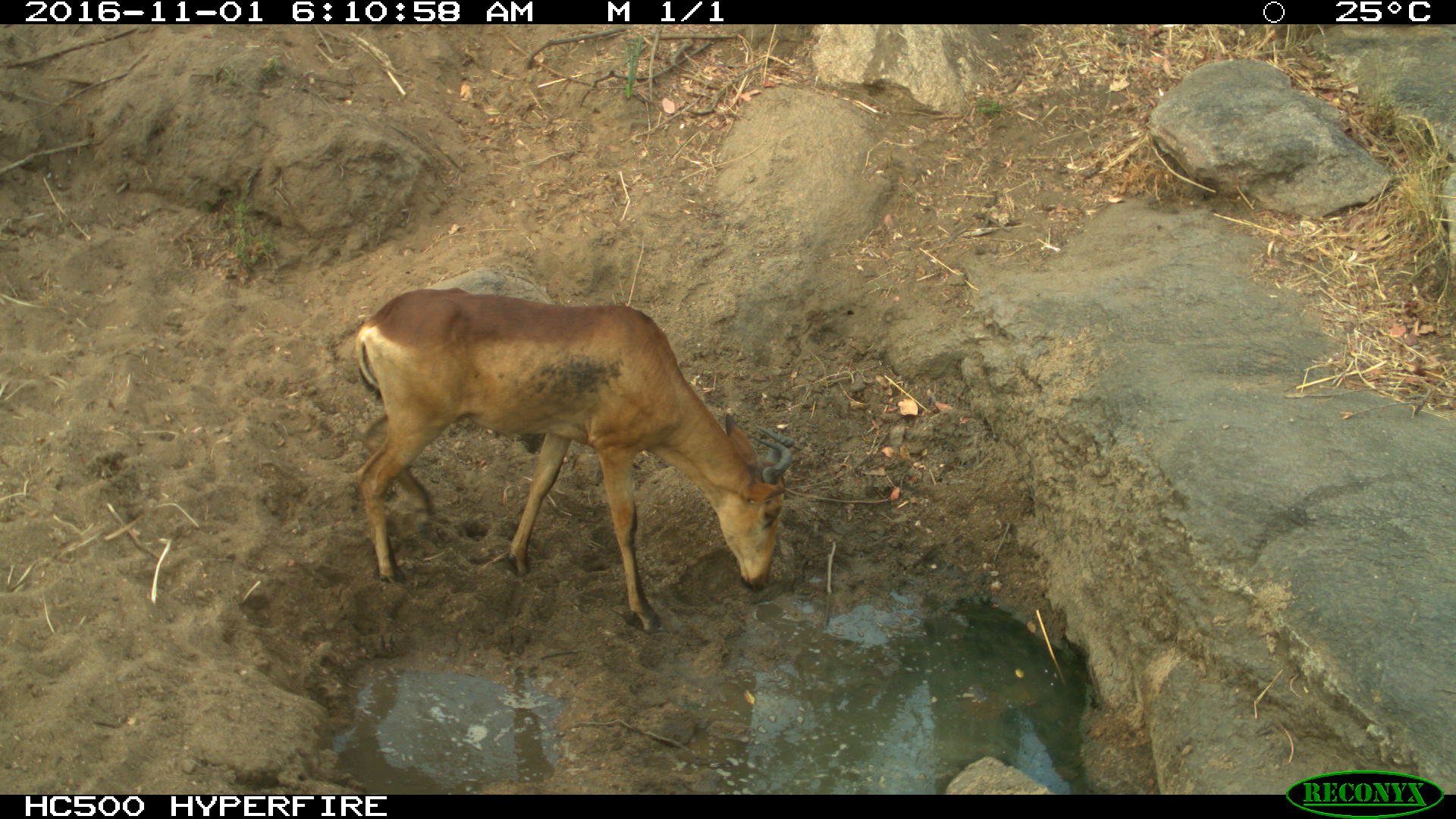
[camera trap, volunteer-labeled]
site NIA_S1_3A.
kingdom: Animalia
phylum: Chordata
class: Mammalia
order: Artiodactyla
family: Bovidae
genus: Alcelaphus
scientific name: Alcelaphus buselaphus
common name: hartebeest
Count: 1.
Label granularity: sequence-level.